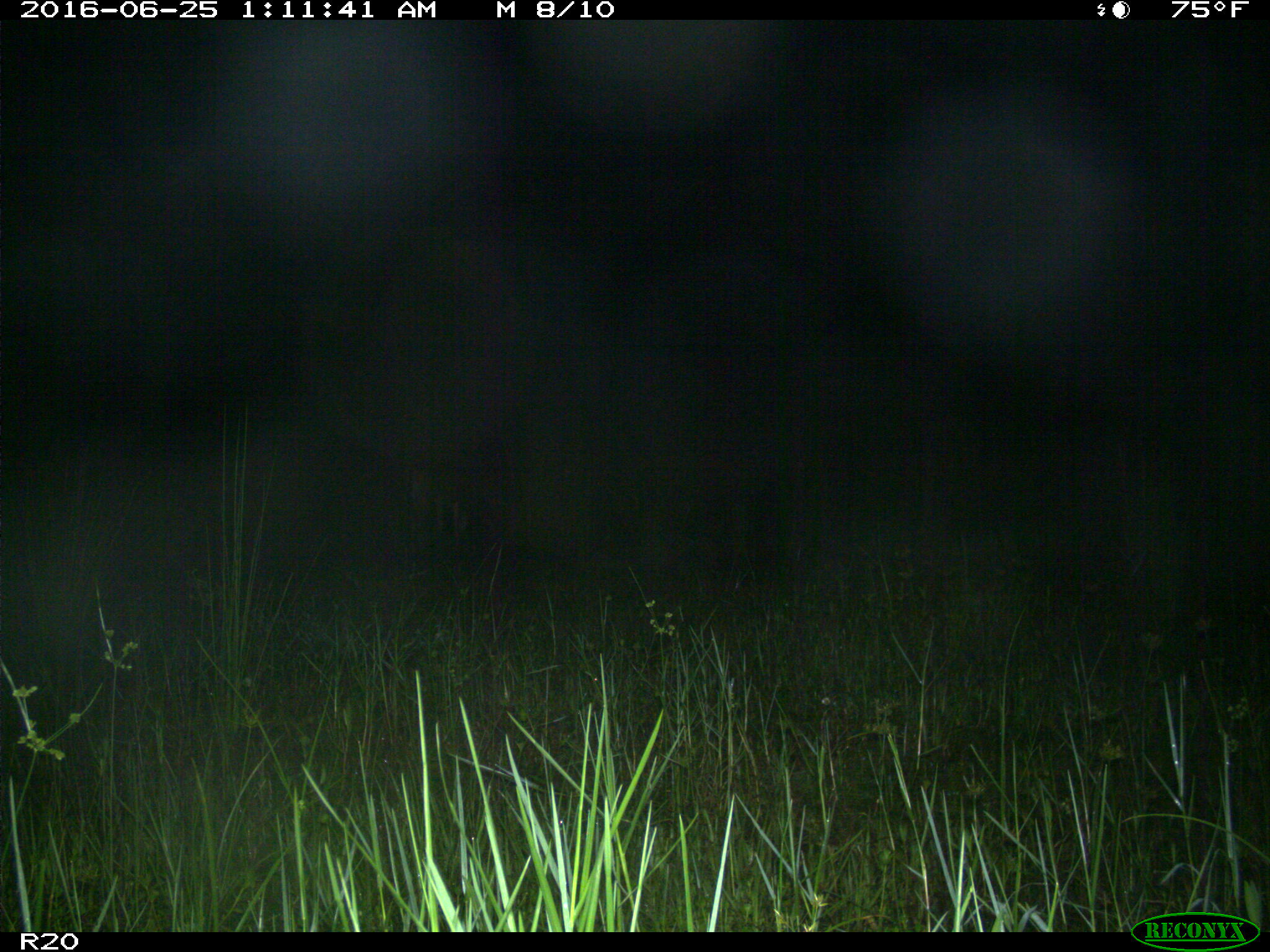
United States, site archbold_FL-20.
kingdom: Animalia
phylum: Chordata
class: Mammalia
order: Artiodactyla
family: Cervidae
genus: Odocoileus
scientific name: Odocoileus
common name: deer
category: unidentified deer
Unidentified deer (deer) (Odocoileus).